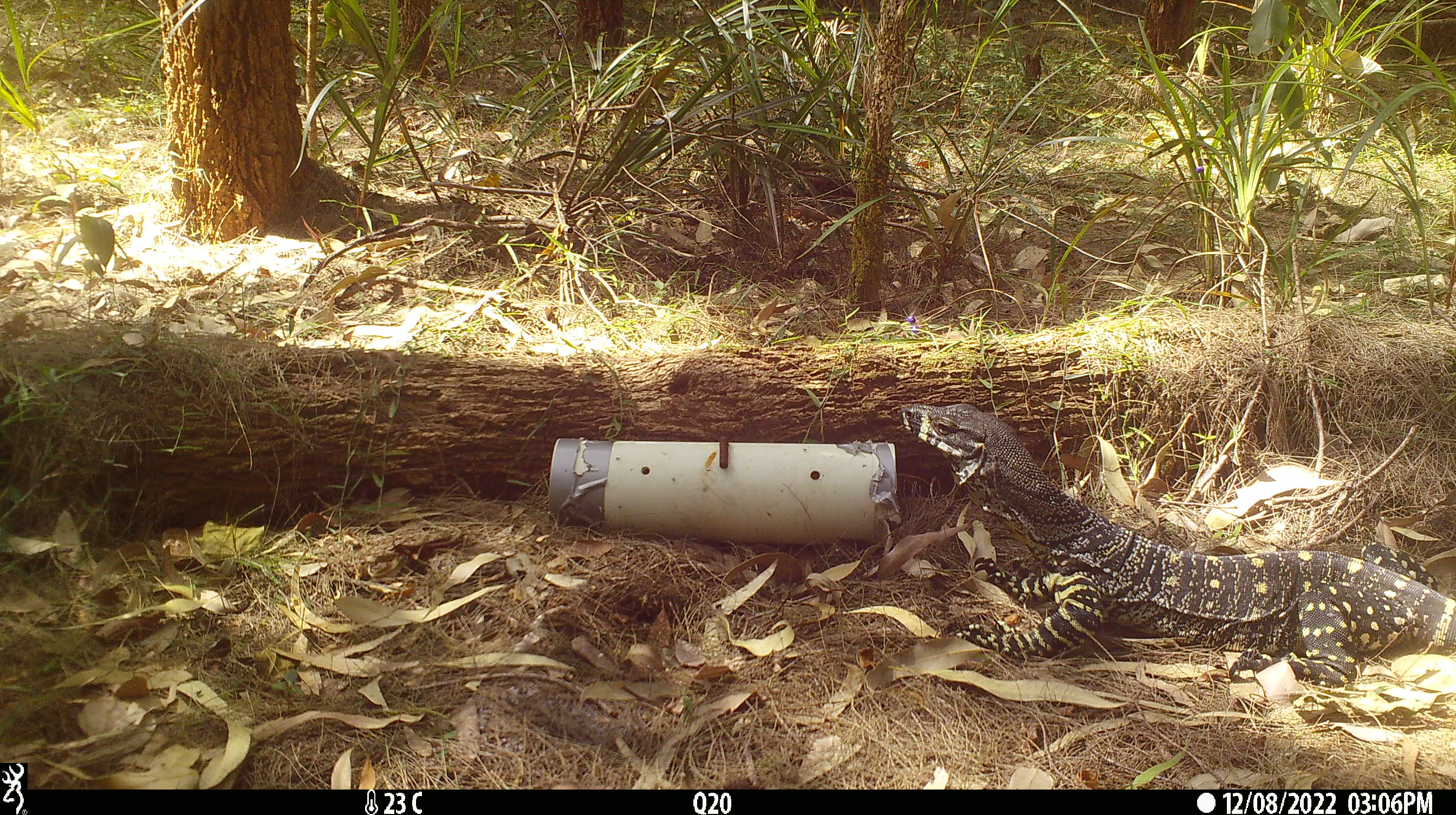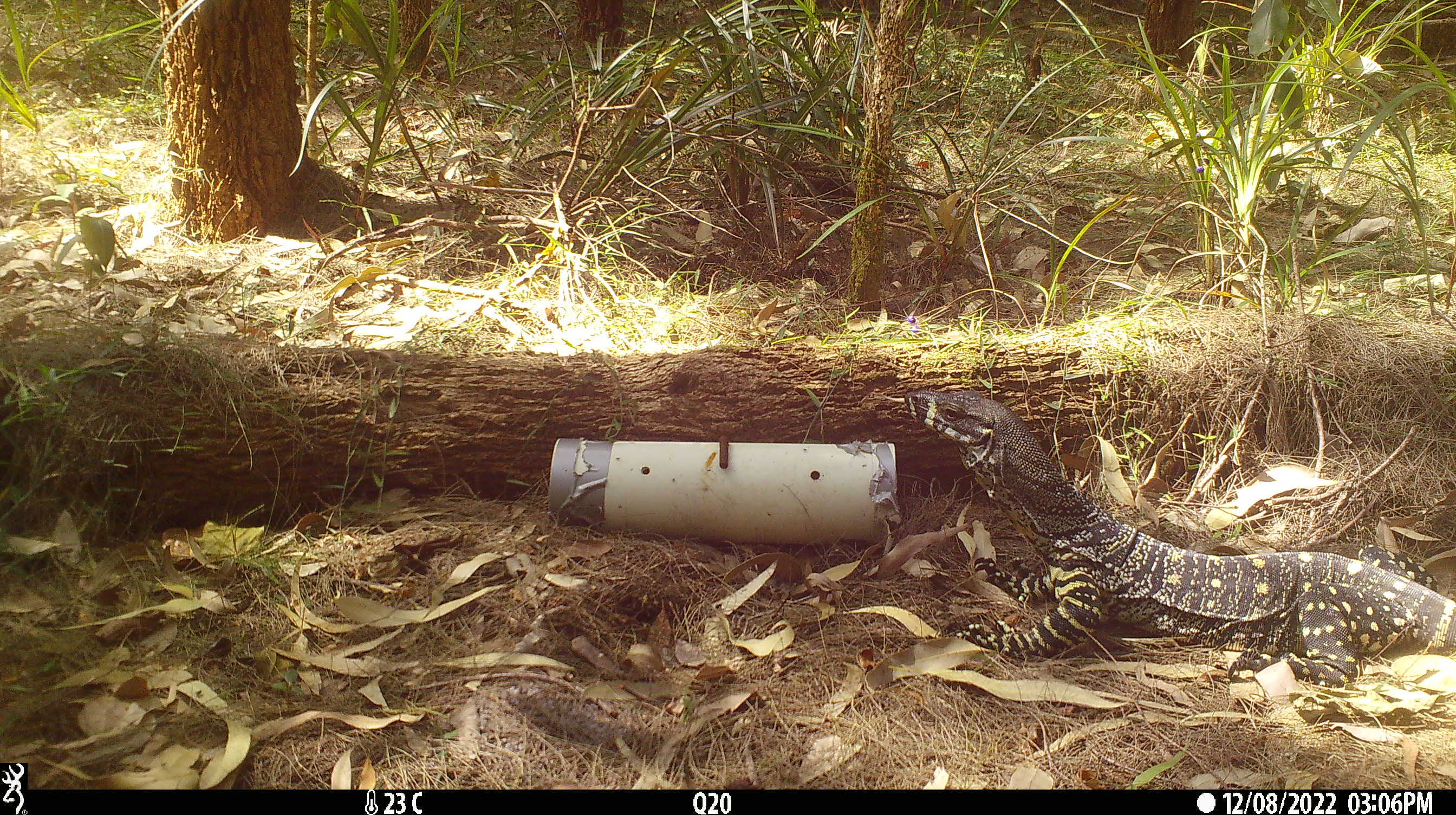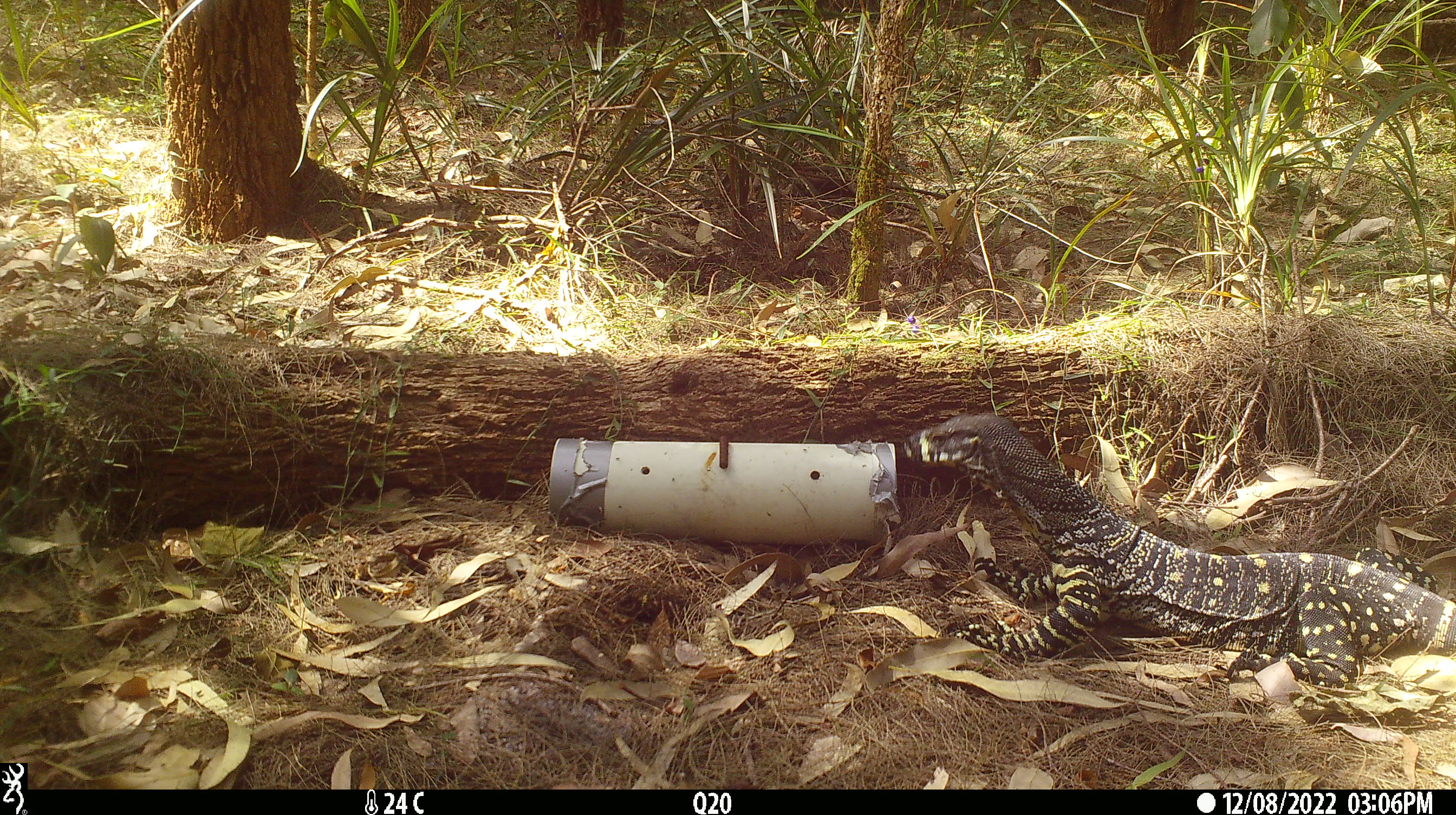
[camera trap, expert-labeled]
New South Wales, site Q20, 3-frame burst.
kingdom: Animalia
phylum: Chordata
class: Reptilia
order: Squamata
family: Varanidae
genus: Varanus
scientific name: Varanus varius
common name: lace monitor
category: goanna